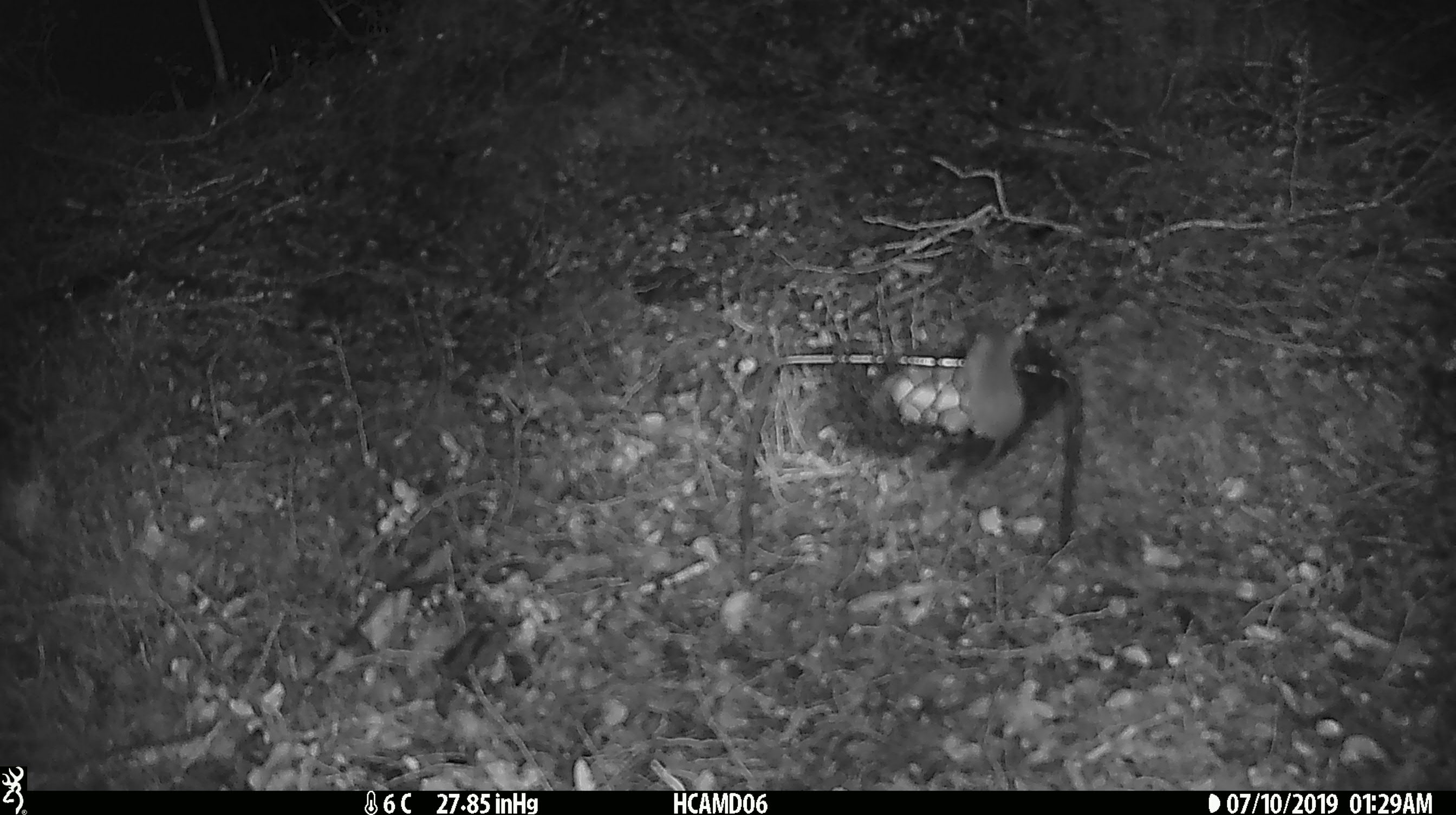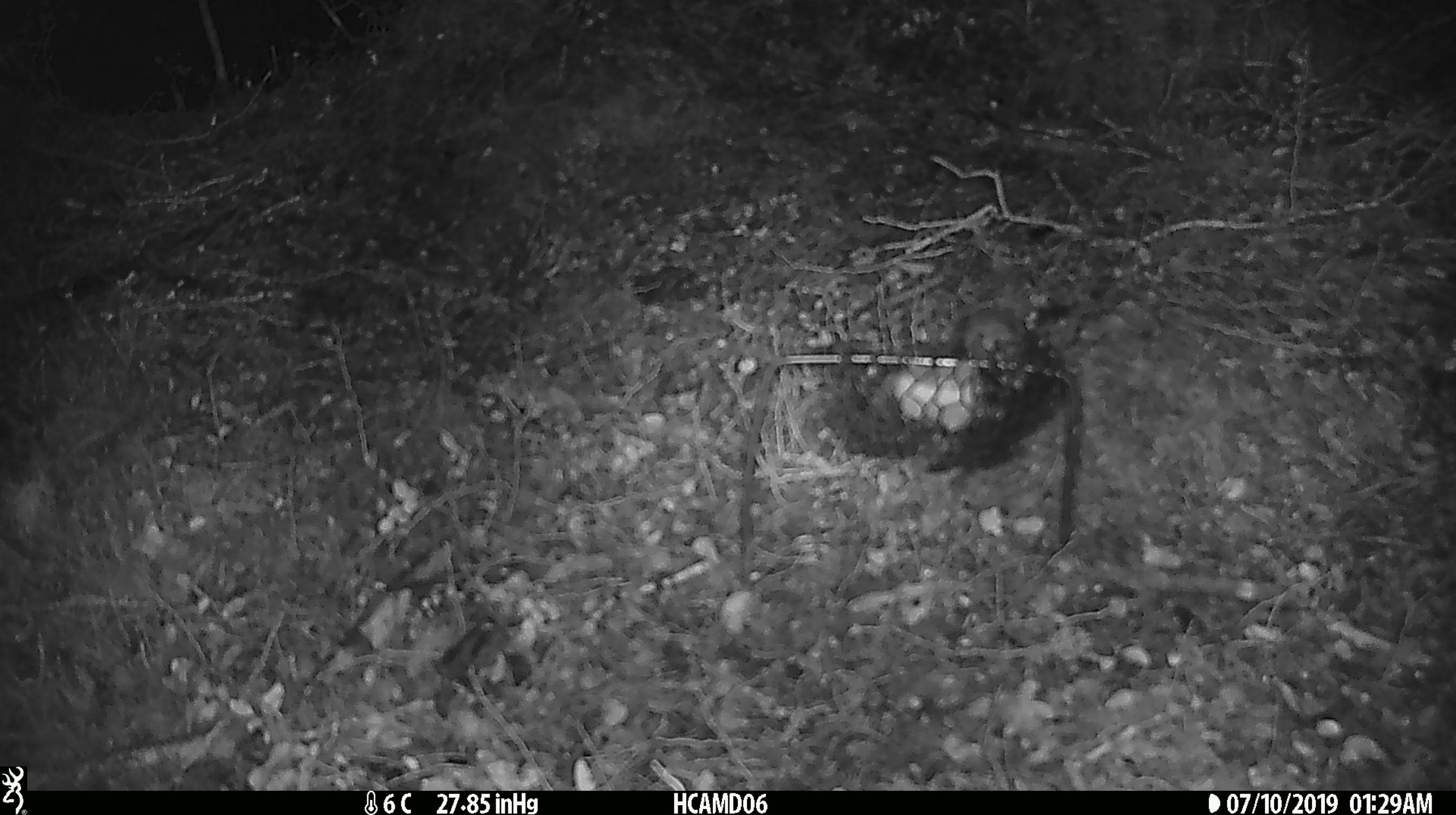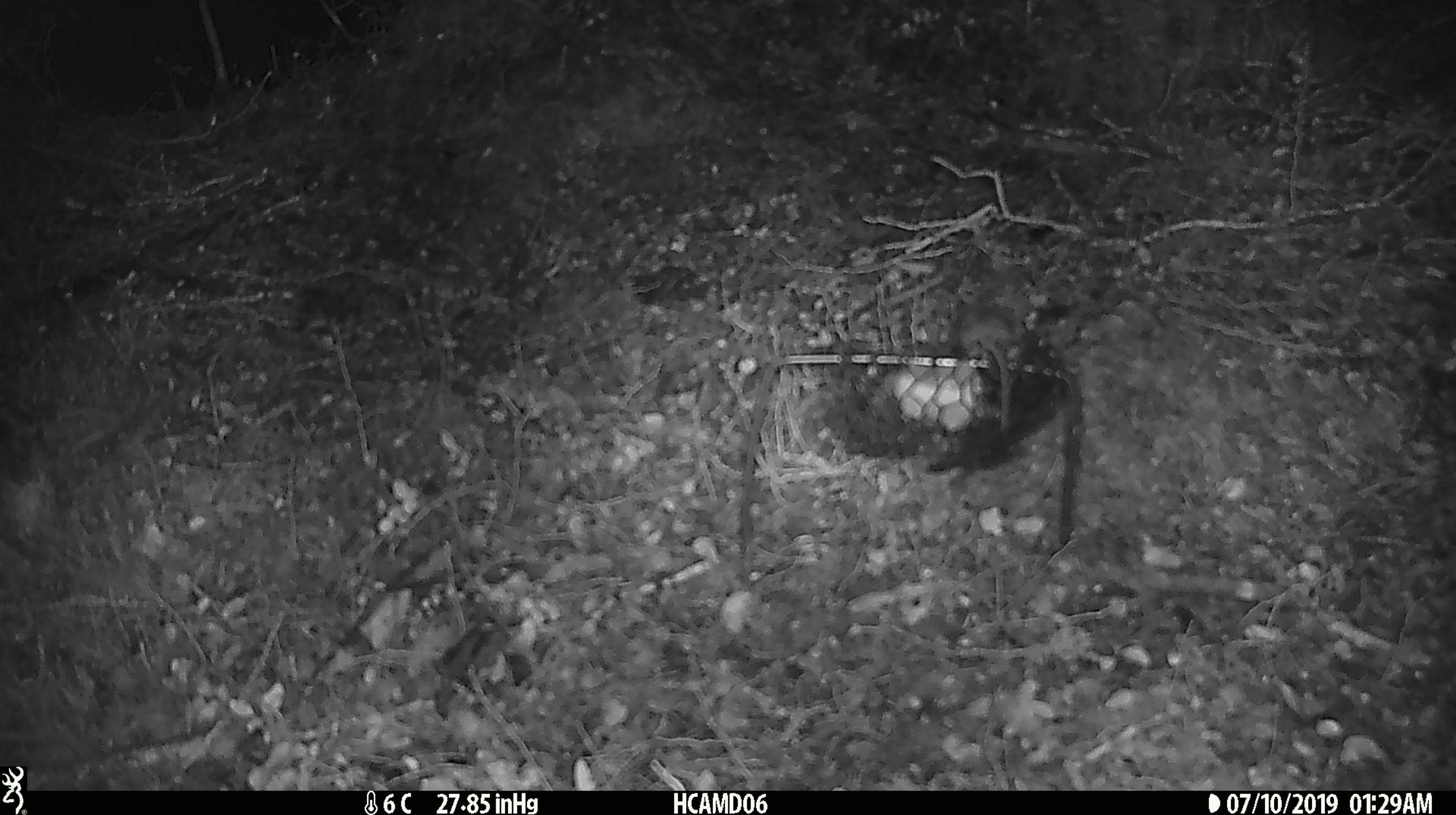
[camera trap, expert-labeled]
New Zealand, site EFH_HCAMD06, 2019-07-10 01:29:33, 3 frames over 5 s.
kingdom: Animalia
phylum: Chordata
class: Mammalia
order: Rodentia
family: Muridae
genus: Mus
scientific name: Mus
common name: mouse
Mouse (Mus).